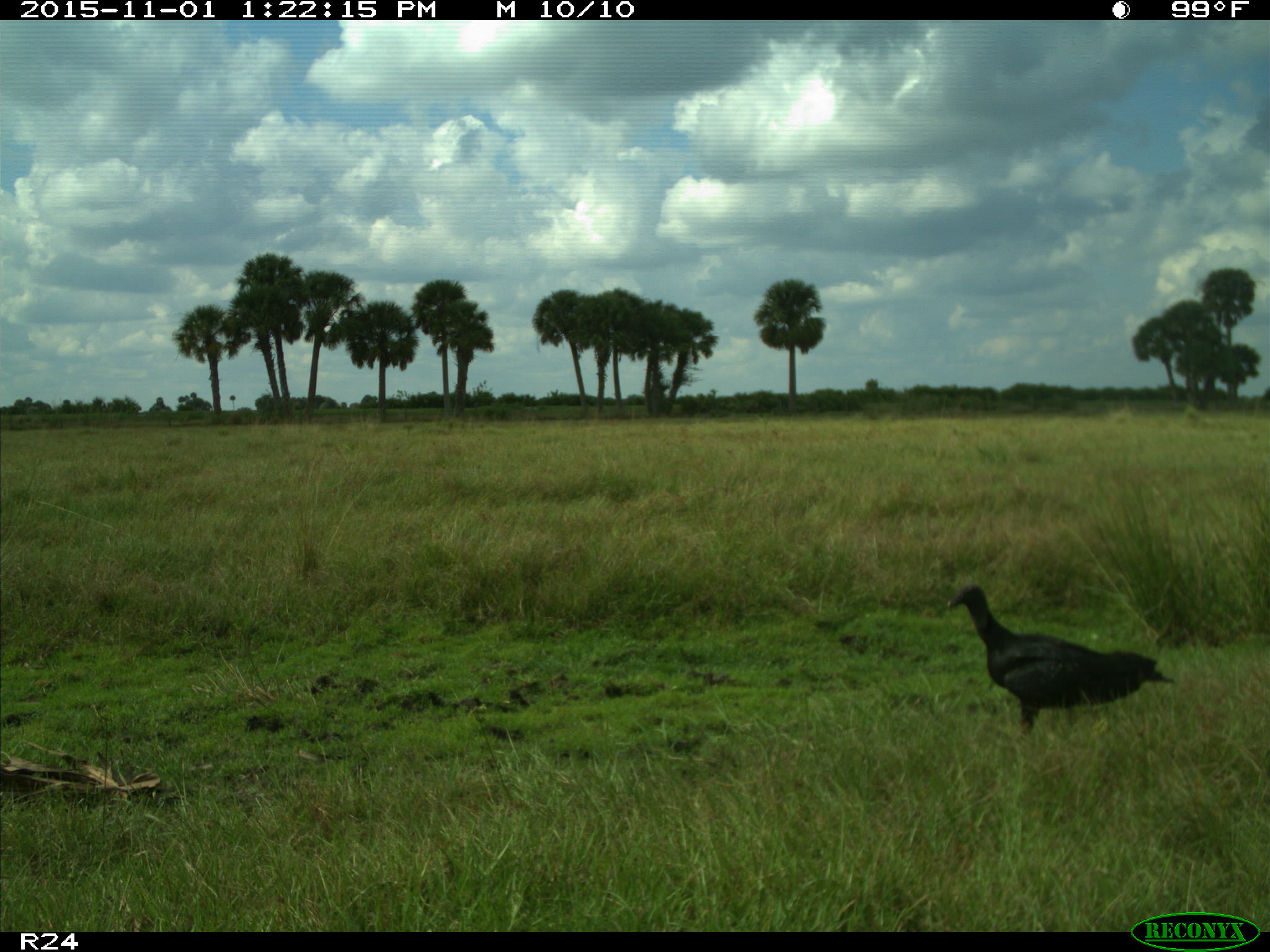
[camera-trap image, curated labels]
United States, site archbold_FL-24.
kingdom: Animalia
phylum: Chordata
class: Aves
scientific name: Aves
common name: birds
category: unidentified bird